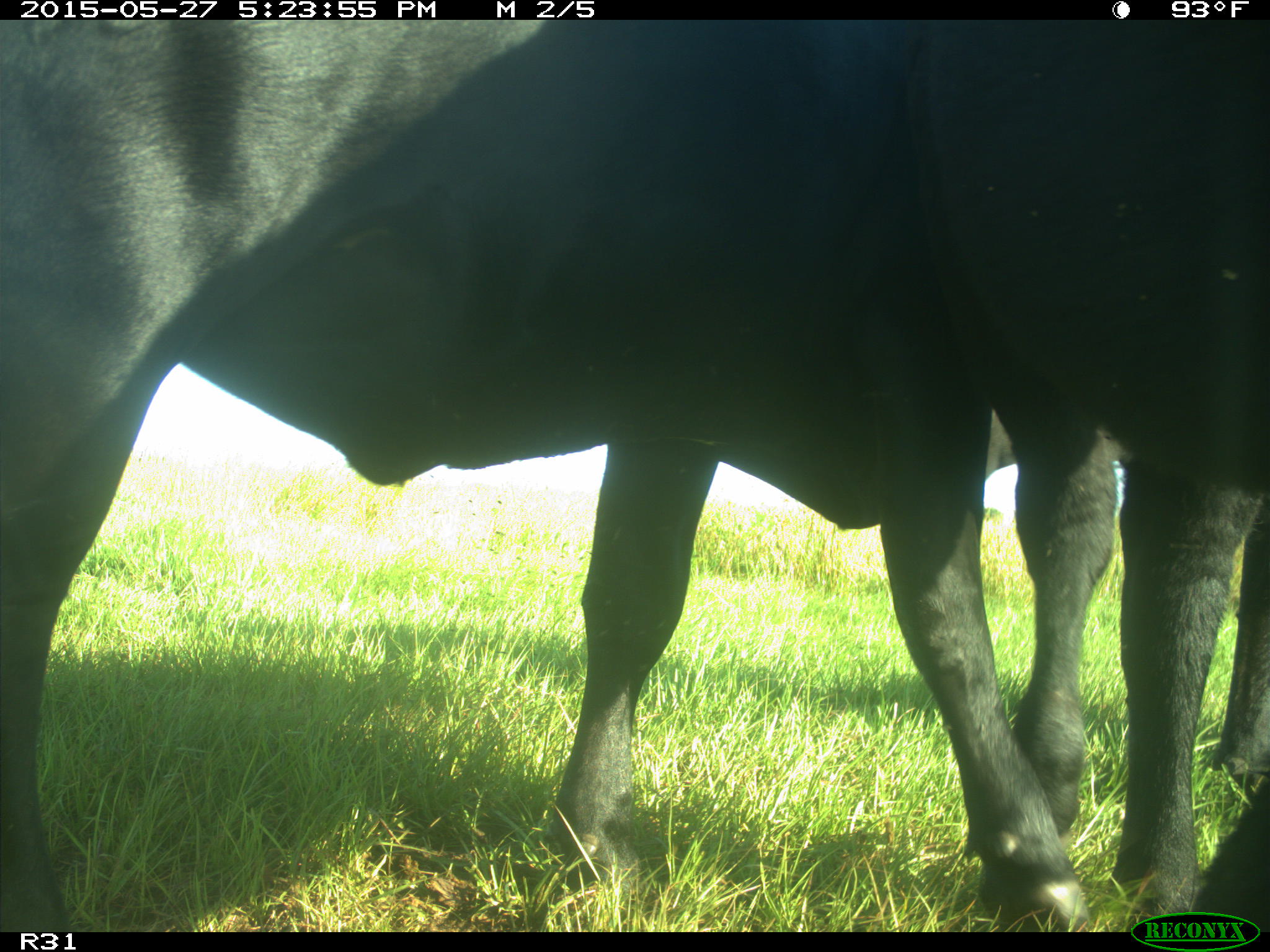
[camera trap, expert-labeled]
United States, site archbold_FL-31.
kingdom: Animalia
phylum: Chordata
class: Mammalia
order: Artiodactyla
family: Bovidae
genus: Bos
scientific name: Bos taurus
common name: domestic cow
Bos taurus (domestic cow).